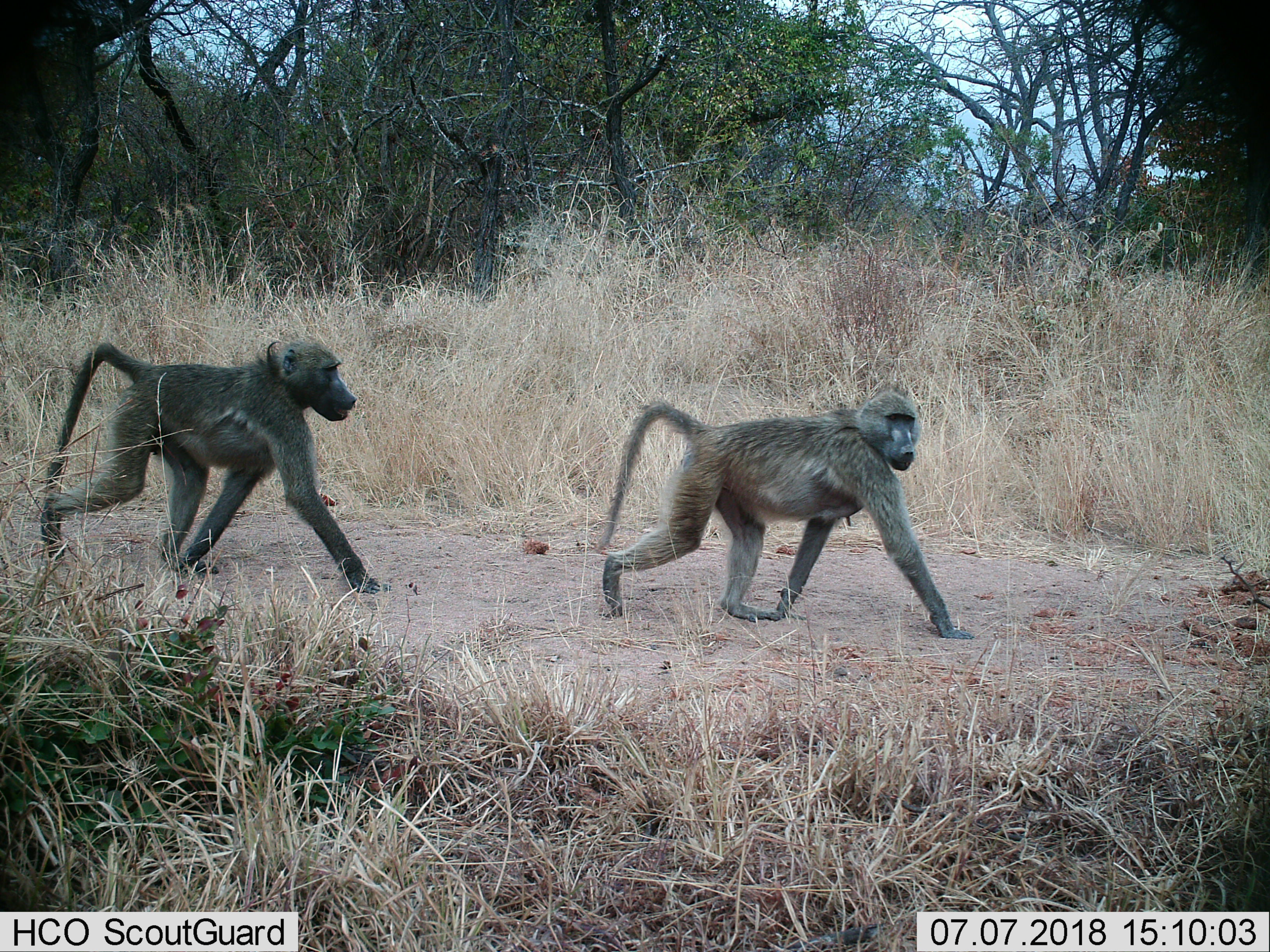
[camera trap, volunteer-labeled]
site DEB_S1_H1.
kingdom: Animalia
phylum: Chordata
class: Mammalia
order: Primates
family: Cercopithecidae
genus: Papio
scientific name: Papio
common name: baboon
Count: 2.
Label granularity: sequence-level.